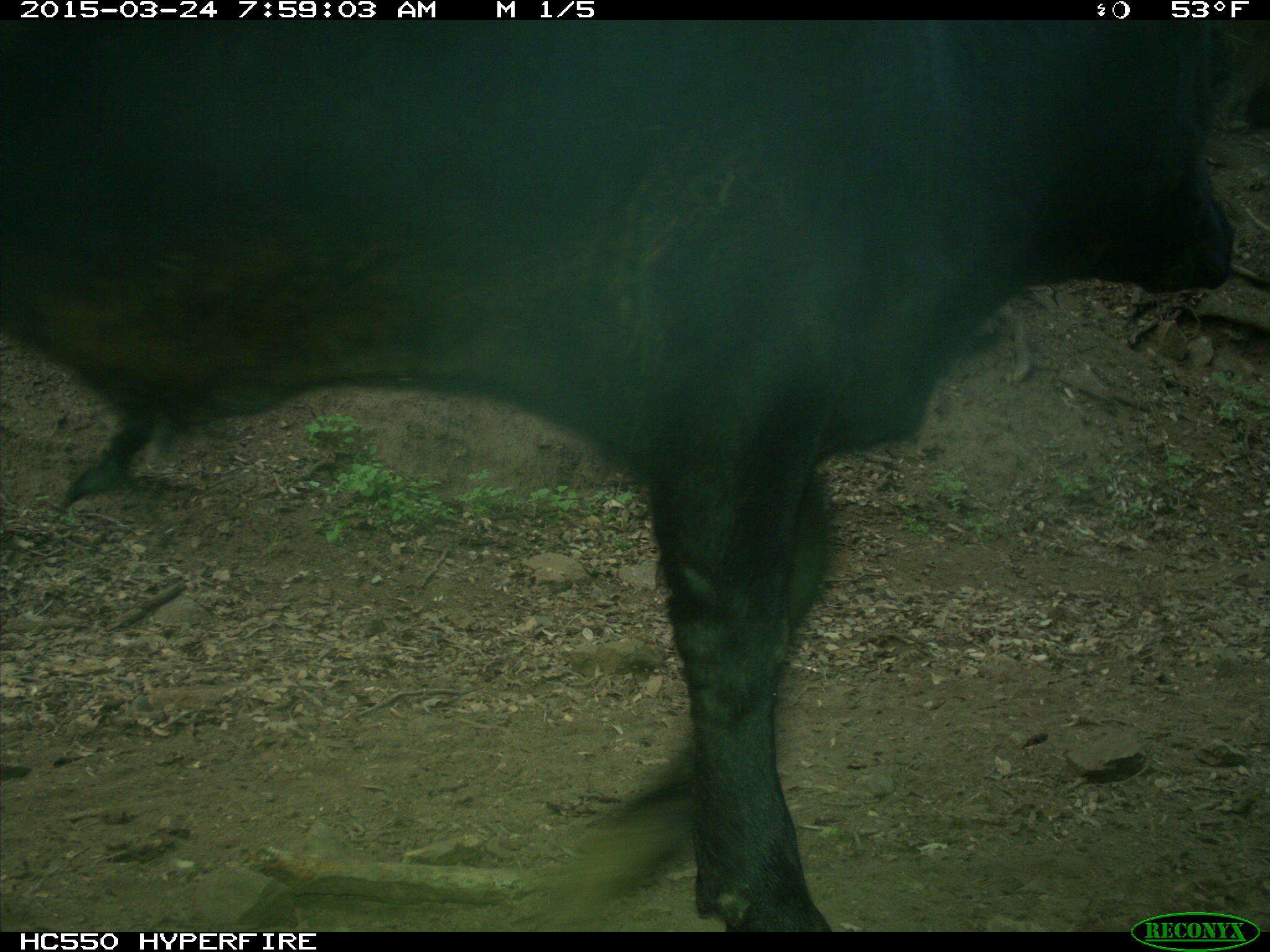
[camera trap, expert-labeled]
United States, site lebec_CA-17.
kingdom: Animalia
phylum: Chordata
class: Mammalia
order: Artiodactyla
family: Bovidae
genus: Bos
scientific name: Bos taurus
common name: domestic cow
Bos taurus (domestic cow).